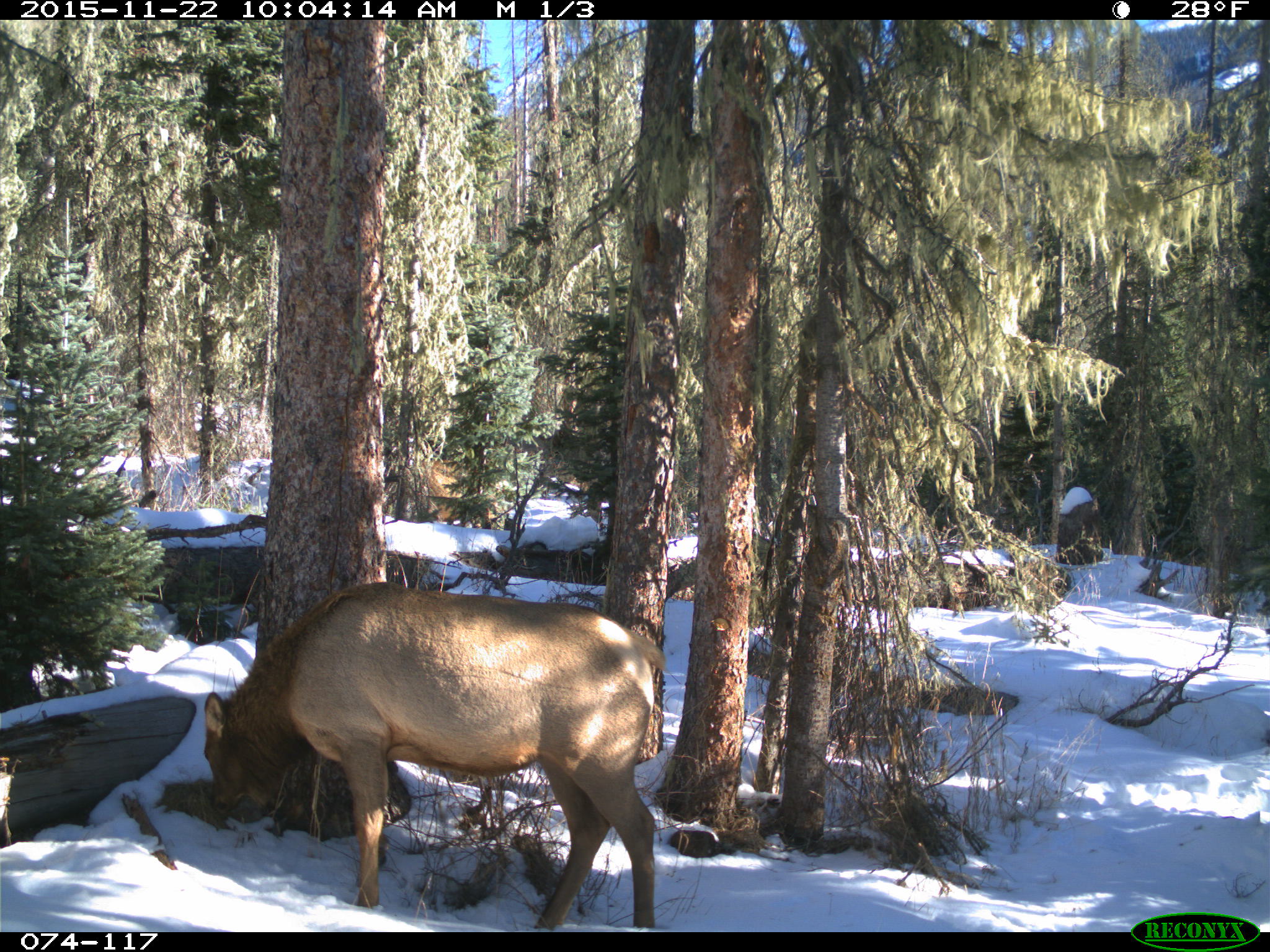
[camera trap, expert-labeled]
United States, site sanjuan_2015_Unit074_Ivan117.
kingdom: Animalia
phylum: Chordata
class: Mammalia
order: Artiodactyla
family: Cervidae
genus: Cervus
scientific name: Cervus elaphus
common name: red deer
Cervus elaphus (red deer).